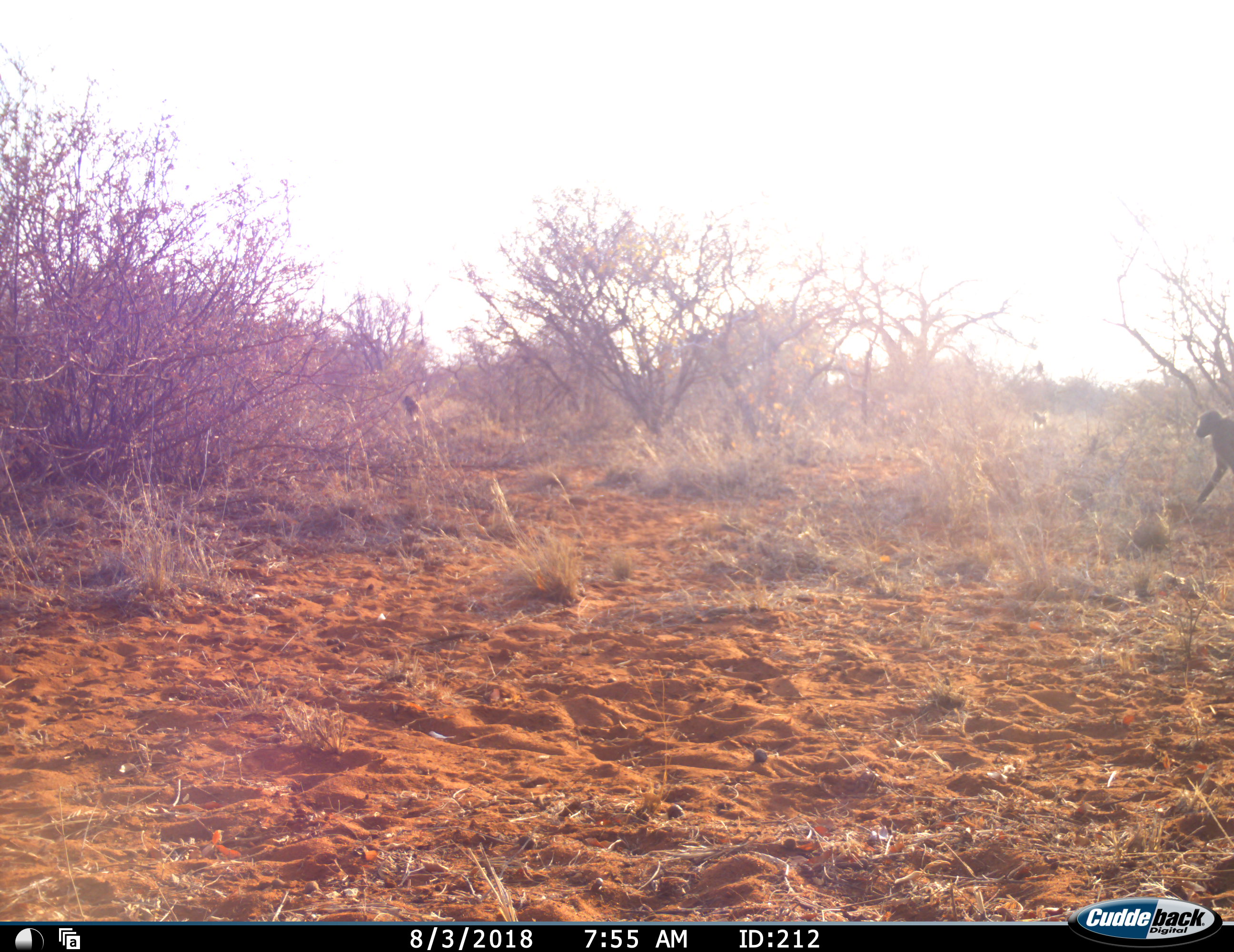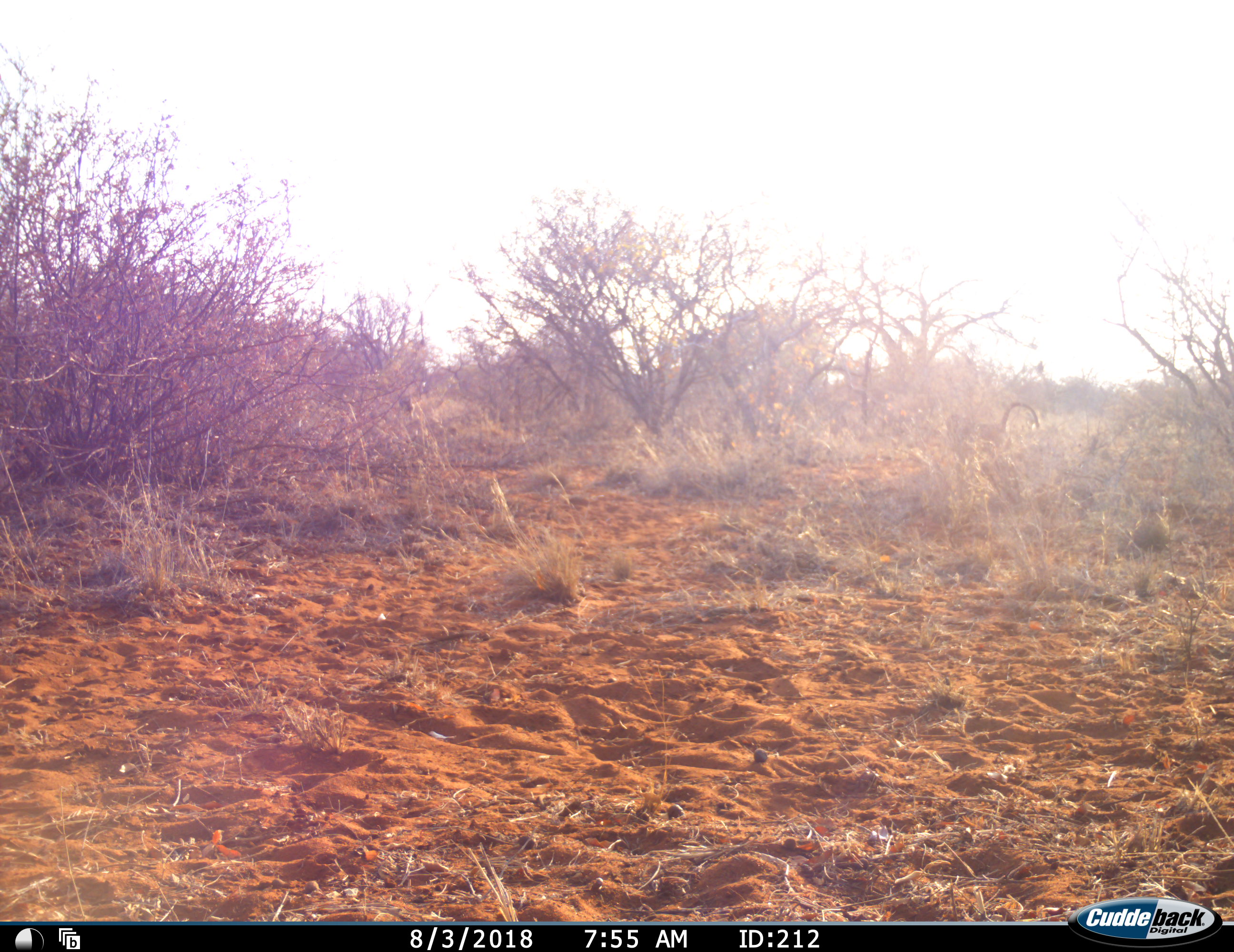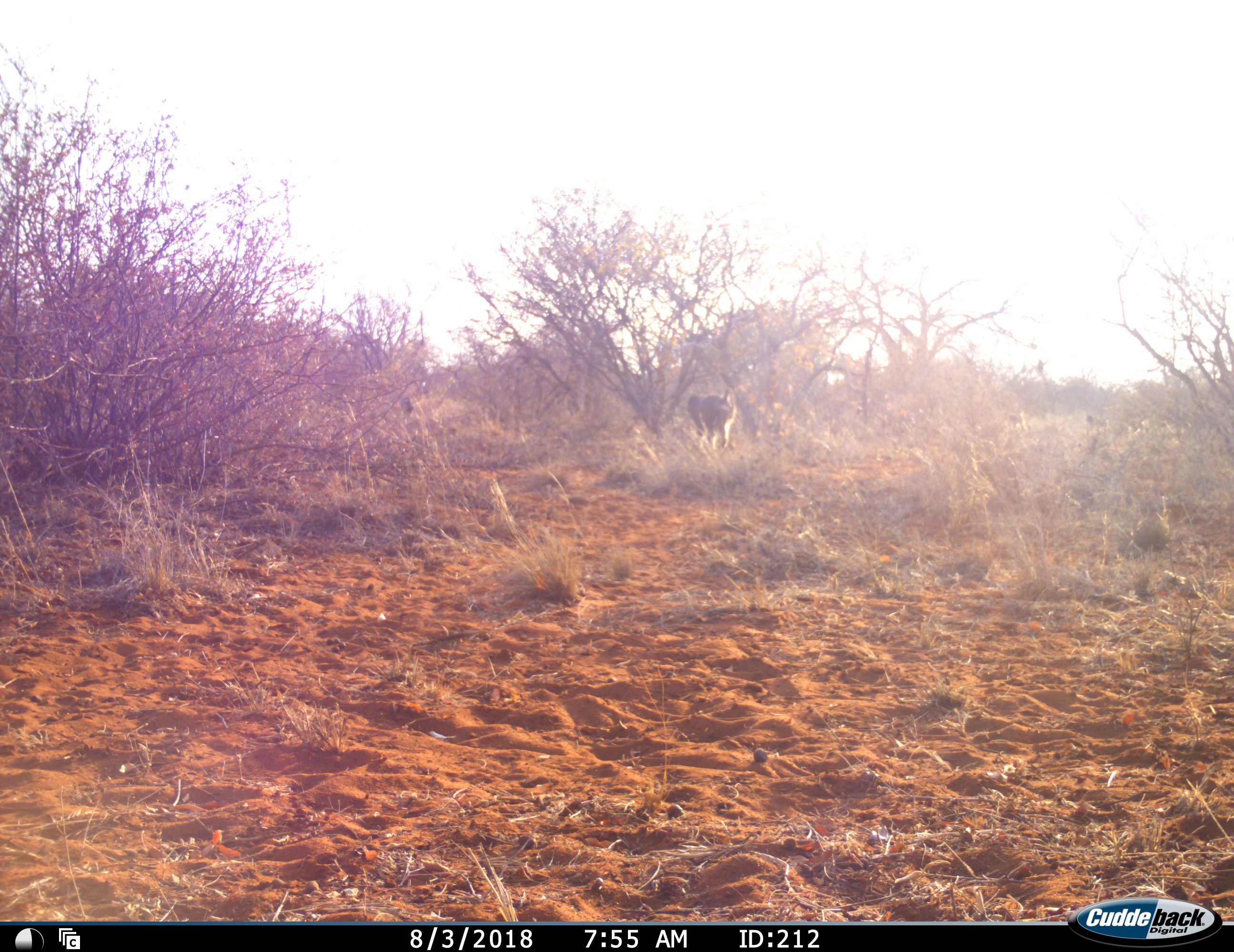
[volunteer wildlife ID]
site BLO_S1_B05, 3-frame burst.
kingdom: Animalia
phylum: Chordata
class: Mammalia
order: Primates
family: Cercopithecidae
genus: Papio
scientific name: Papio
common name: baboon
Baboon (Papio), count 4. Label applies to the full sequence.